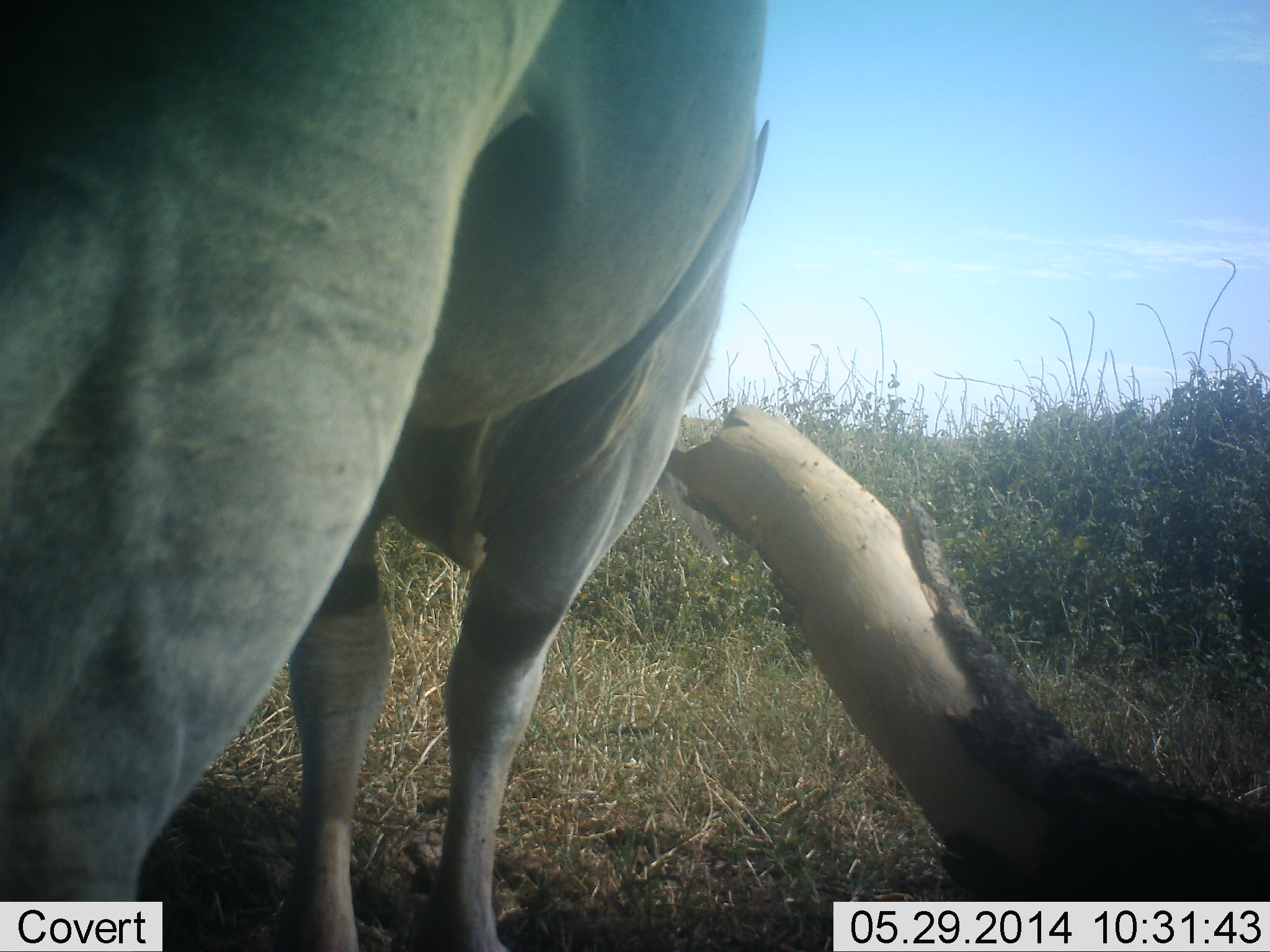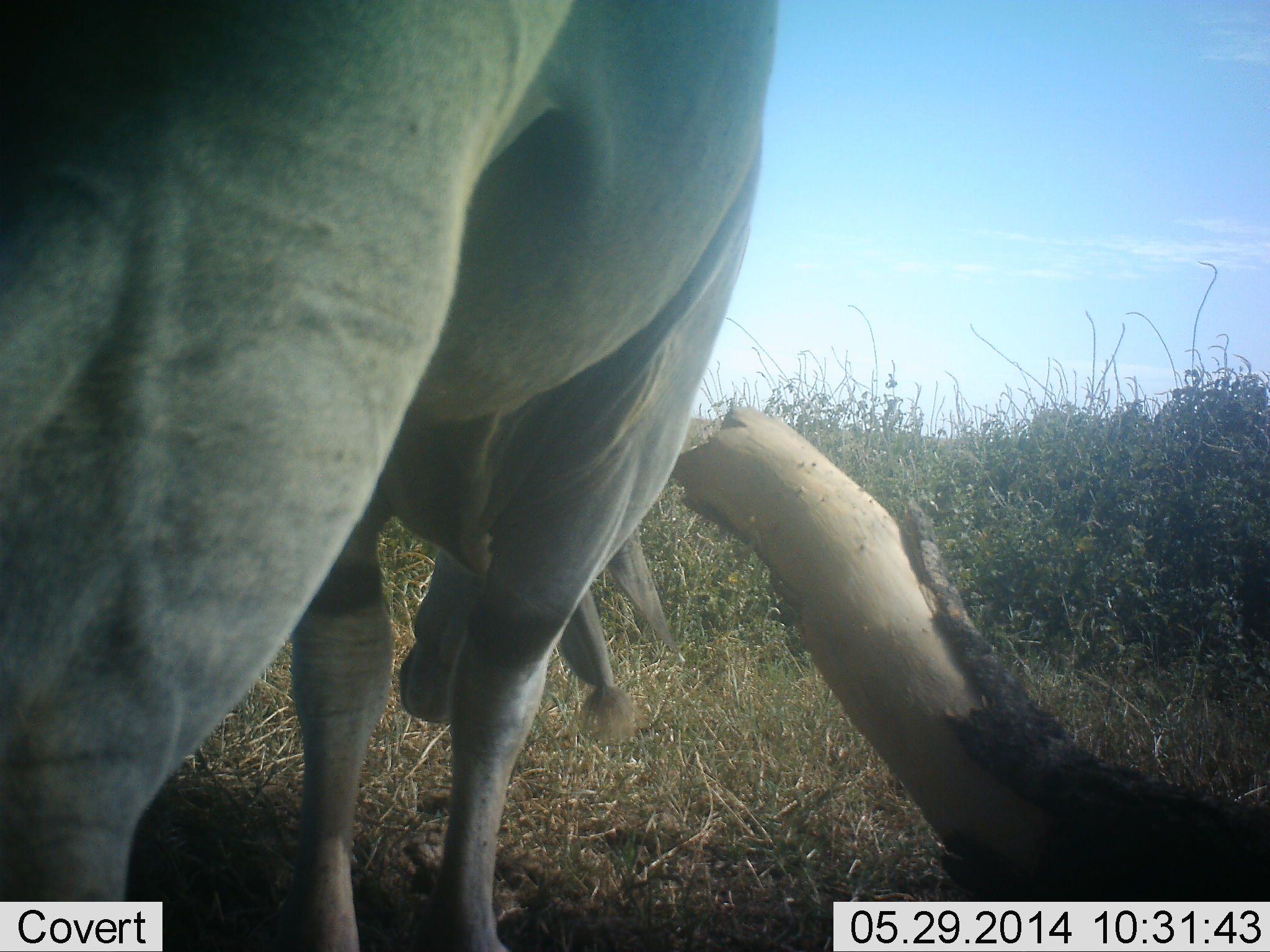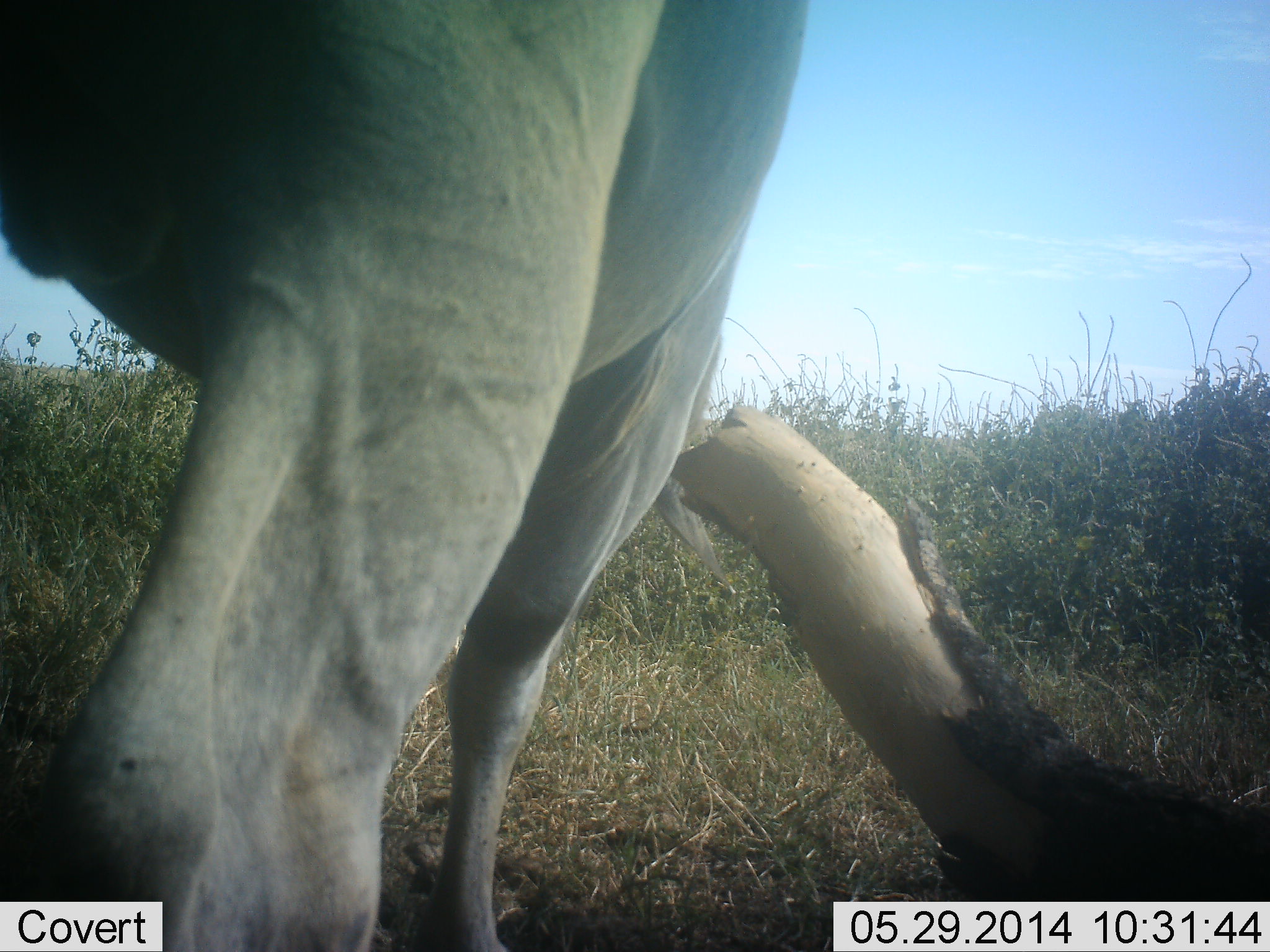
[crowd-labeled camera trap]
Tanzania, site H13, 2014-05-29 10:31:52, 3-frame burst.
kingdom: Animalia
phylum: Chordata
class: Mammalia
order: Artiodactyla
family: Bovidae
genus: Tragelaphus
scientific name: Tragelaphus oryx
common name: eland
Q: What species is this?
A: Eland (Tragelaphus oryx).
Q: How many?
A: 1.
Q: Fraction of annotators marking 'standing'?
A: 72%.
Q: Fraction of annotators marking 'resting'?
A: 3%.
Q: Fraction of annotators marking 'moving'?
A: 6%.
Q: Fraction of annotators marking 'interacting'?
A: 11%.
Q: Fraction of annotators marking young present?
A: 0%.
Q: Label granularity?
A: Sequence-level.